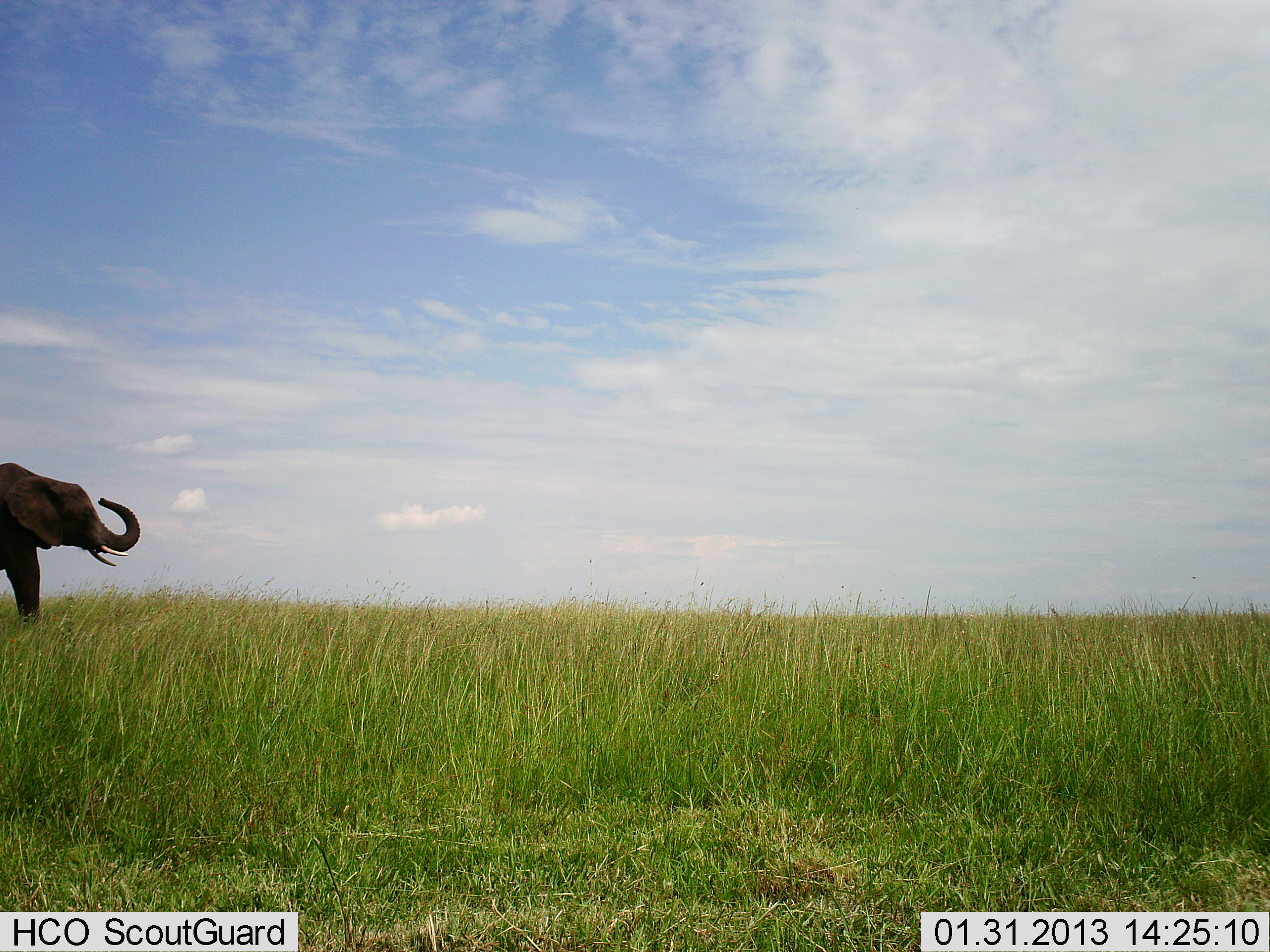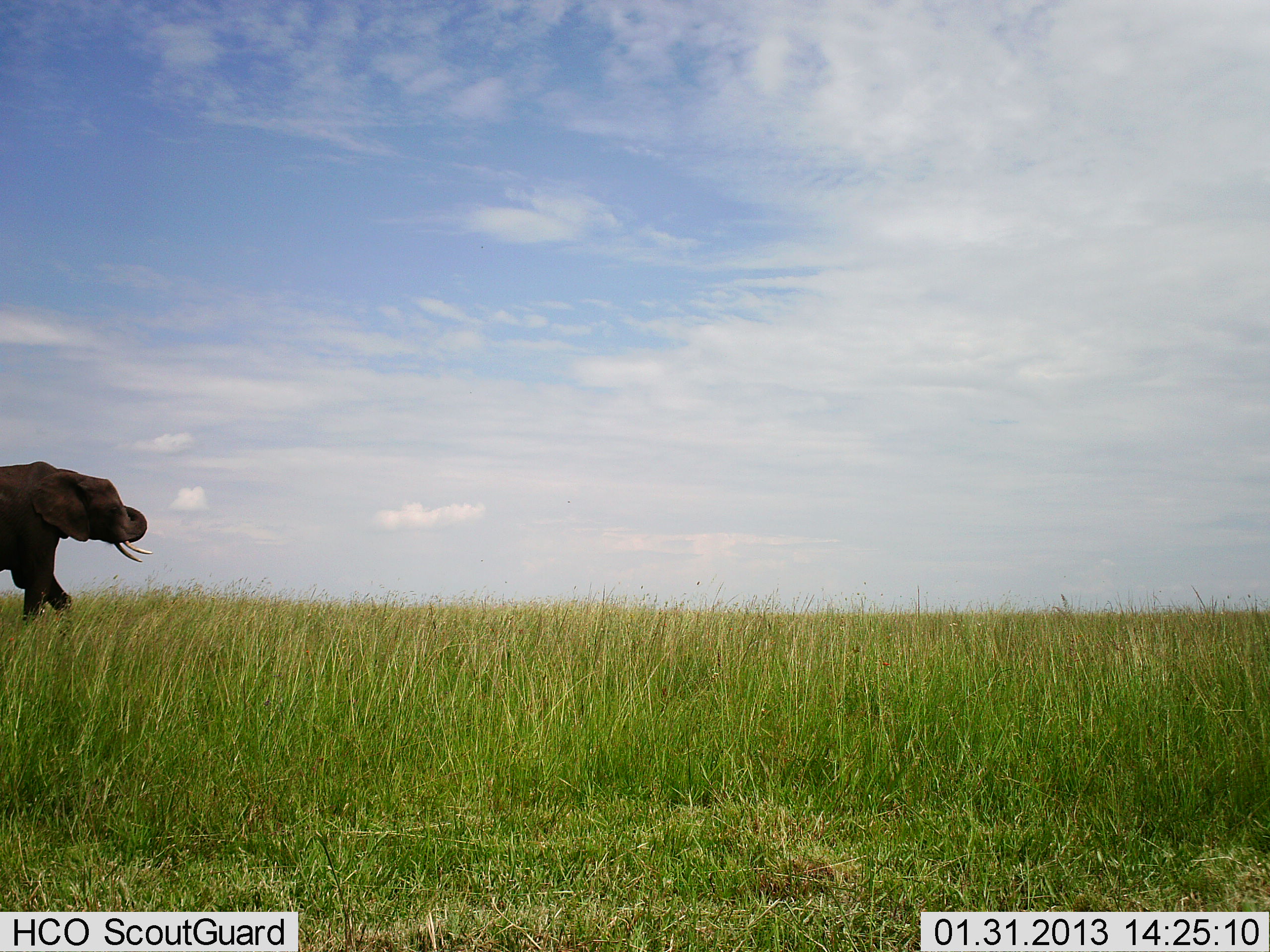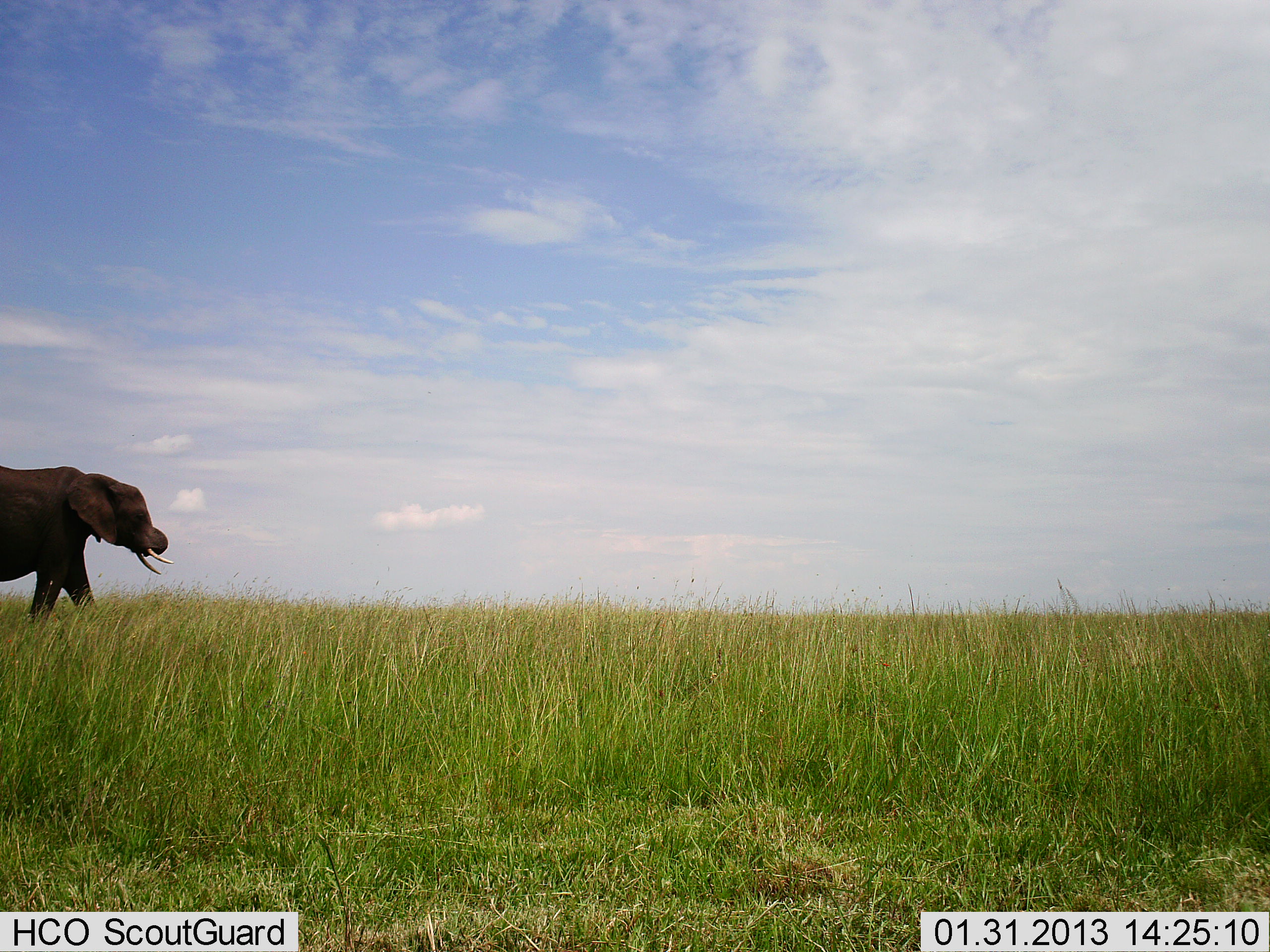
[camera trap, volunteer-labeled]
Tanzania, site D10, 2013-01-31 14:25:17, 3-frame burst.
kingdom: Animalia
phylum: Chordata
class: Mammalia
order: Proboscidea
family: Elephantidae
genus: Loxodonta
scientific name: Loxodonta africana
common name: african bush elephant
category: elephant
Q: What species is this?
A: Elephant (african bush elephant) (Loxodonta africana).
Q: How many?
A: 1.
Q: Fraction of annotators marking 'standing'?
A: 16%.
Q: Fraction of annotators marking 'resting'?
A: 0%.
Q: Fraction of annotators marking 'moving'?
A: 89%.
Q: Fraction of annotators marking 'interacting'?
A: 0%.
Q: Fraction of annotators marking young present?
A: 0%.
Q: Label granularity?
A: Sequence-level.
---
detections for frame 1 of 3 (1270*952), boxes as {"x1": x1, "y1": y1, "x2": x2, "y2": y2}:
animal: {"x1": 0, "y1": 461, "x2": 141, "y2": 625}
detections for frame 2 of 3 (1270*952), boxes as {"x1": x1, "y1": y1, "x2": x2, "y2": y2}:
animal: {"x1": 0, "y1": 459, "x2": 155, "y2": 624}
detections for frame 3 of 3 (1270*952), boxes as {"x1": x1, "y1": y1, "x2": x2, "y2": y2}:
animal: {"x1": 0, "y1": 463, "x2": 179, "y2": 626}